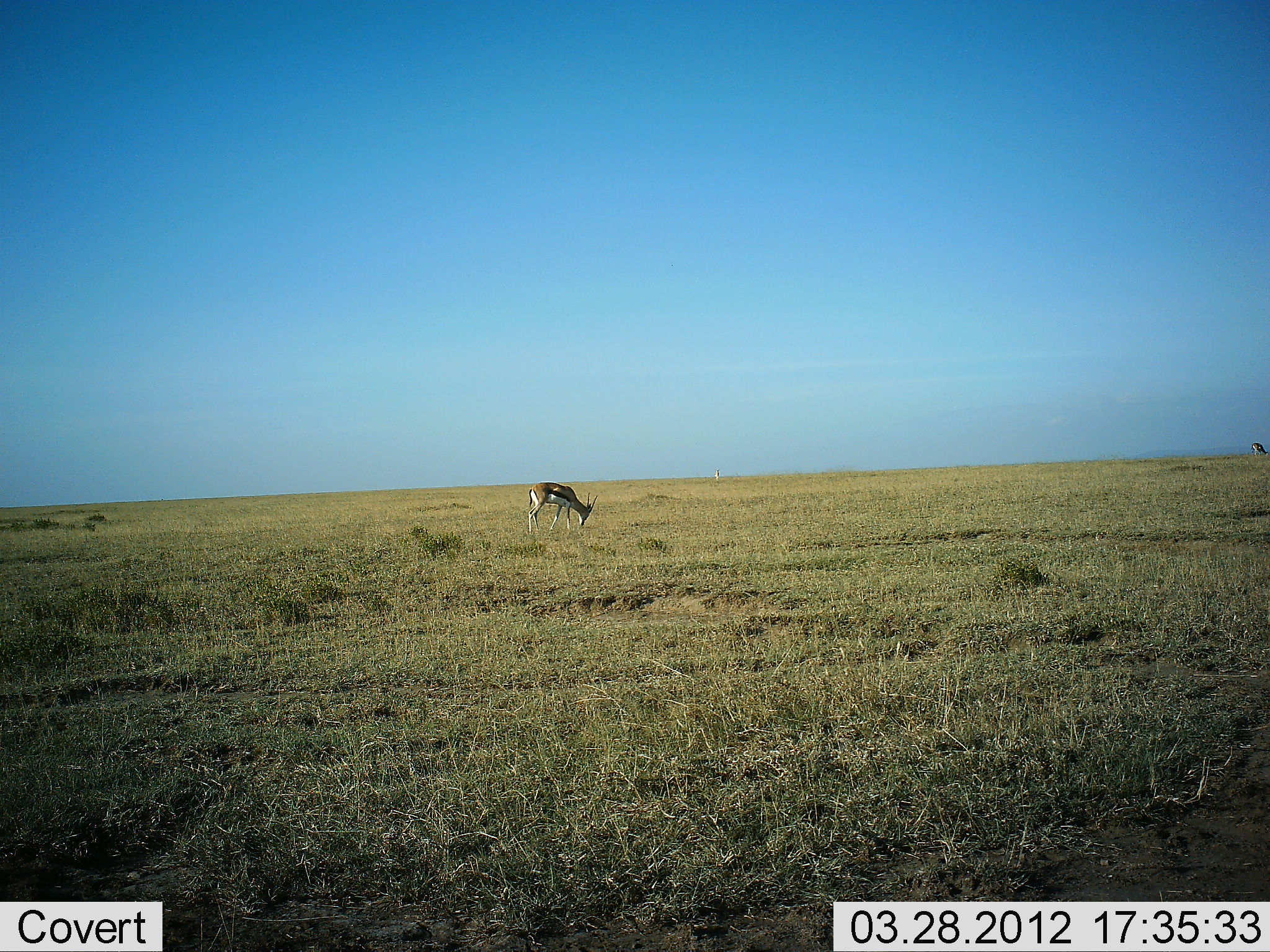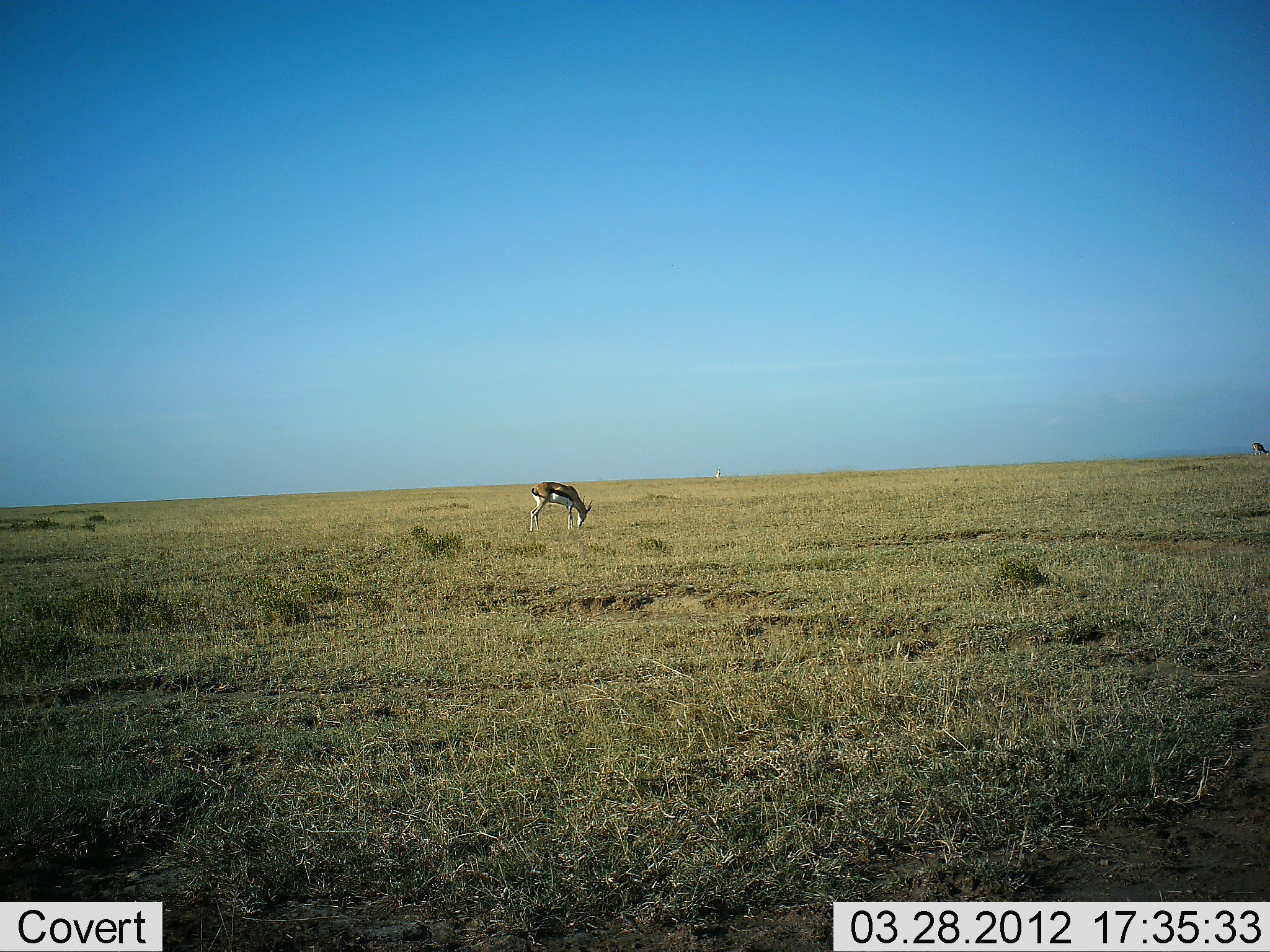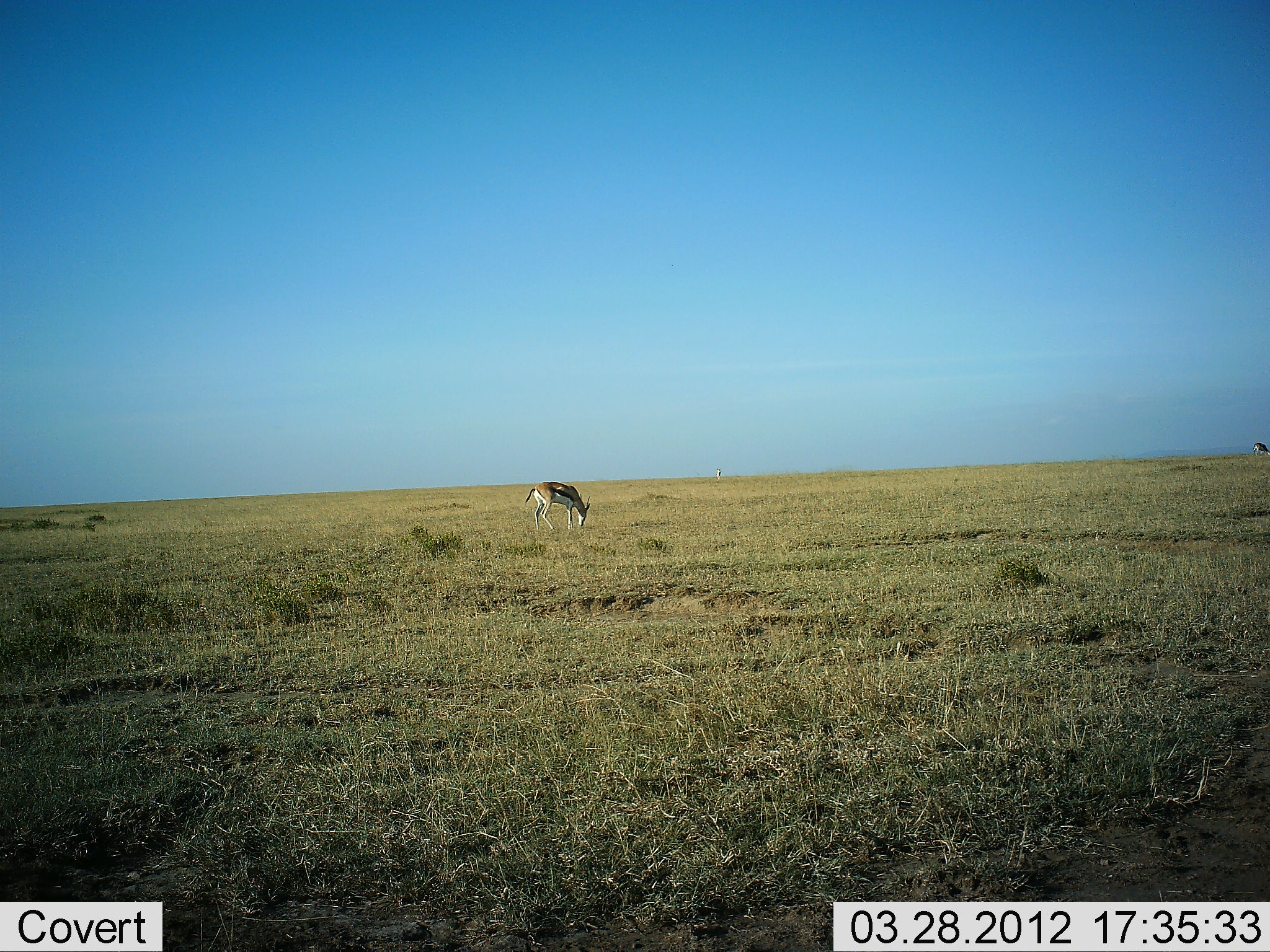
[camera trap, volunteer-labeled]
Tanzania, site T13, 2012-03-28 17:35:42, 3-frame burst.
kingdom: Animalia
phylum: Chordata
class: Mammalia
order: Artiodactyla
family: Bovidae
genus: Eudorcas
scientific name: Eudorcas thomsonii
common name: thomson's gazelle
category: gazellethomsons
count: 1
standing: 27%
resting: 0%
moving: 0%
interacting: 0%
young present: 0%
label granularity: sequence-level